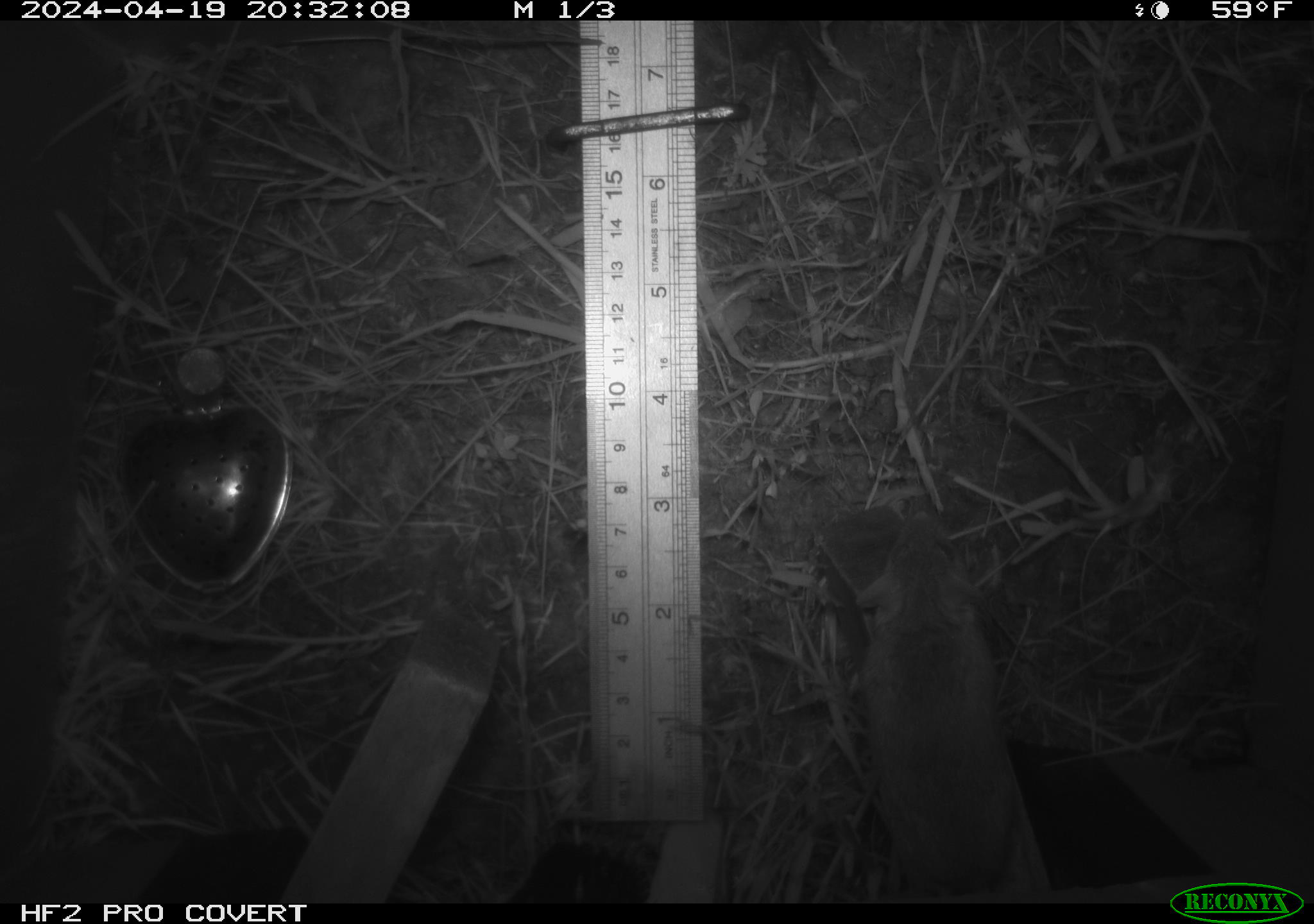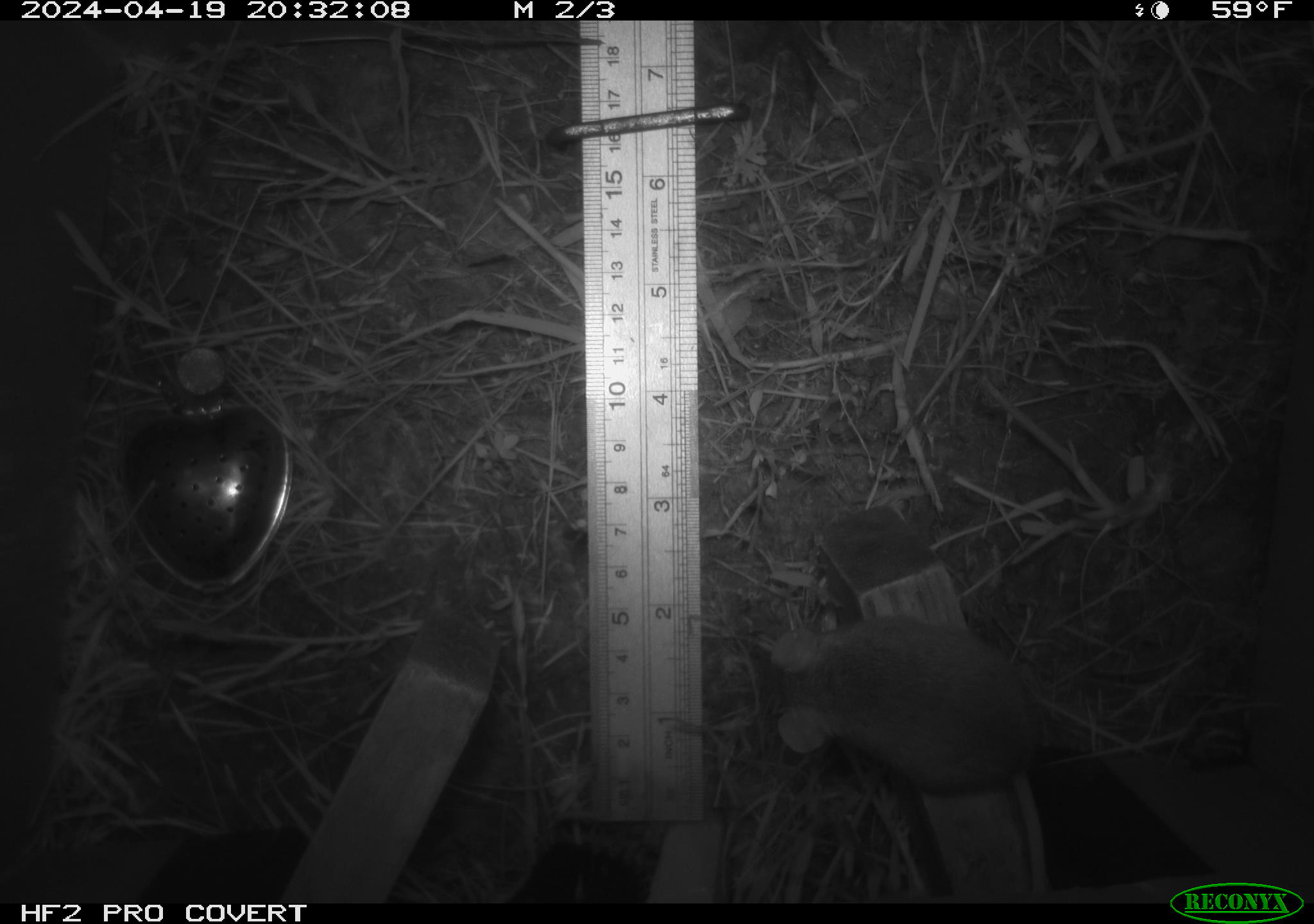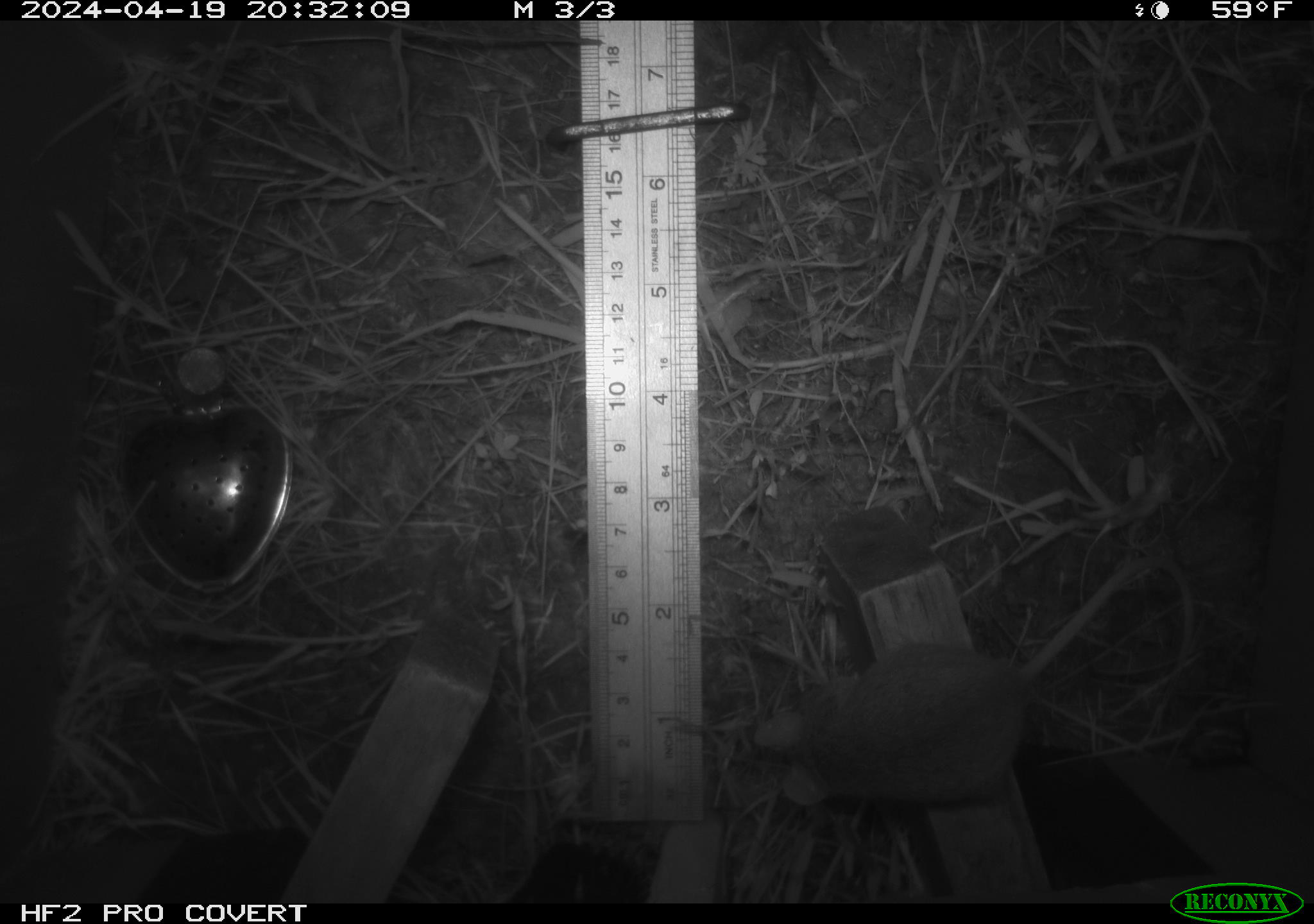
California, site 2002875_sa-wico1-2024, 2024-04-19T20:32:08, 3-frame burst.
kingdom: Animalia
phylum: Chordata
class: Mammalia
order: Rodentia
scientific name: Rodentia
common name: mouse species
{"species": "mouse species (Rodentia)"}